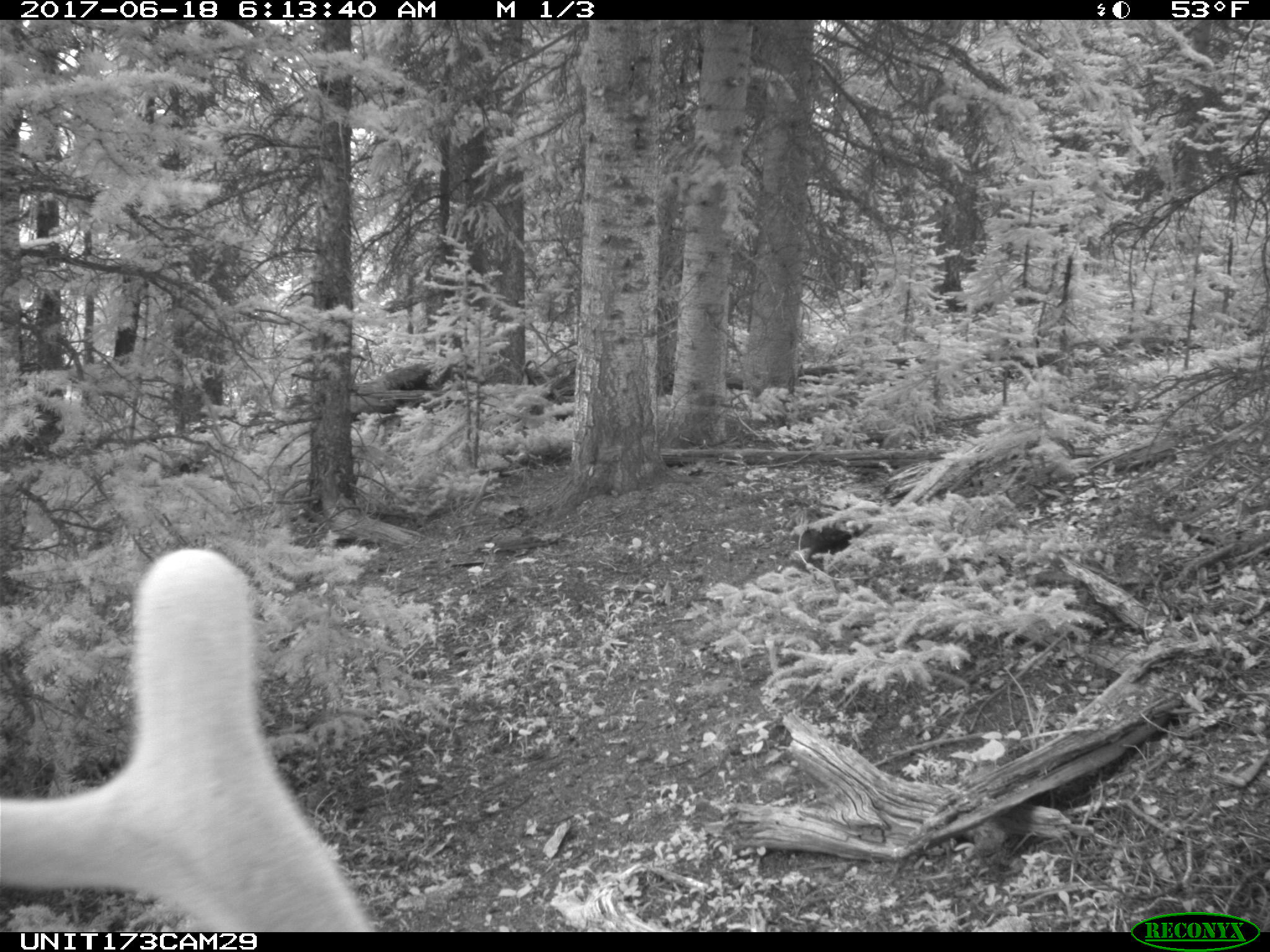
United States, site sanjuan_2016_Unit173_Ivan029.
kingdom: Animalia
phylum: Chordata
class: Mammalia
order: Artiodactyla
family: Cervidae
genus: Cervus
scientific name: Cervus elaphus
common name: red deer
Cervus elaphus (red deer).